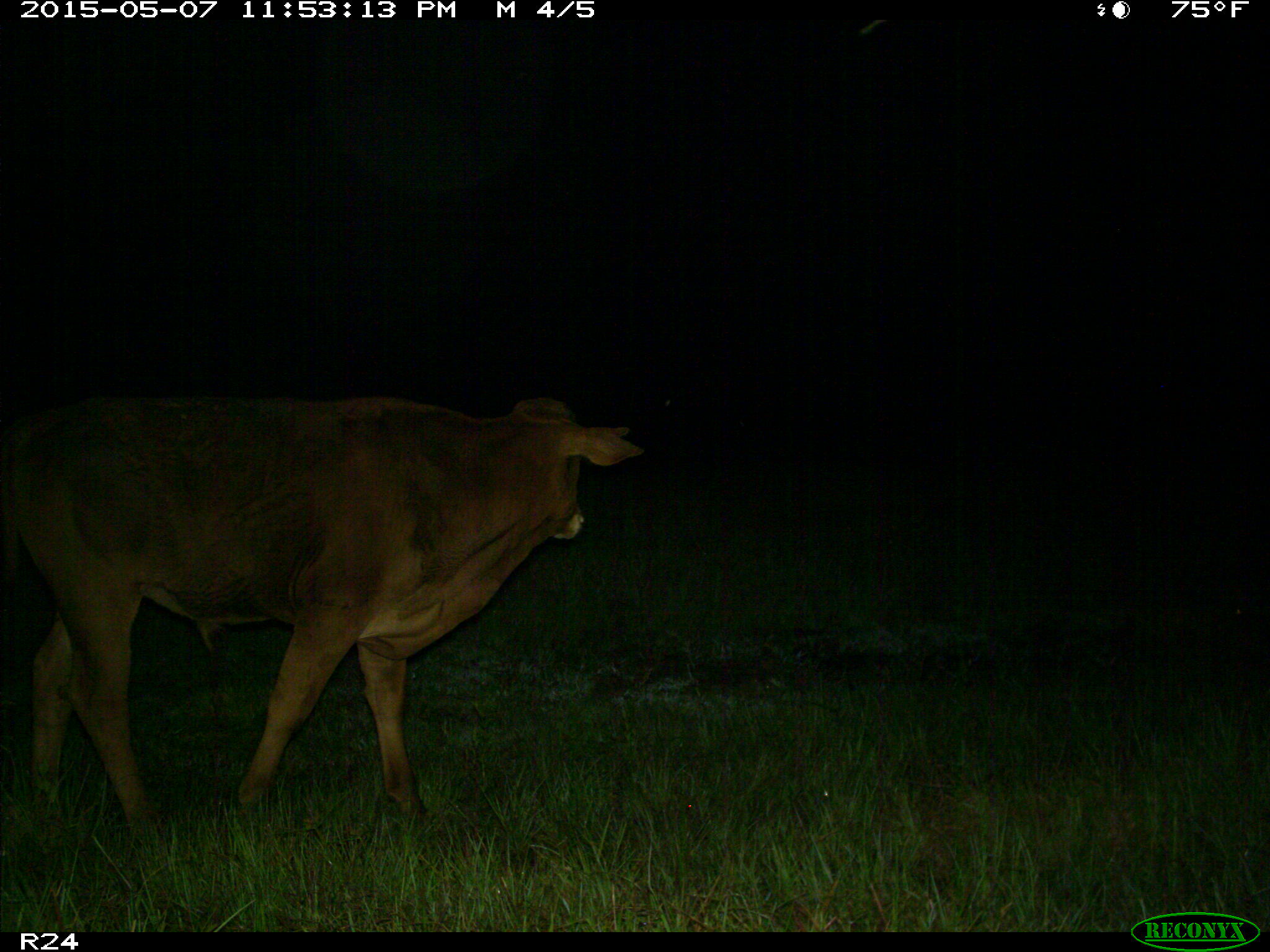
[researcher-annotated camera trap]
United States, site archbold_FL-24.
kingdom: Animalia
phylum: Chordata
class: Mammalia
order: Artiodactyla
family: Bovidae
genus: Bos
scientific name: Bos taurus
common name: domestic cow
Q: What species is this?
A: Bos taurus (domestic cow).